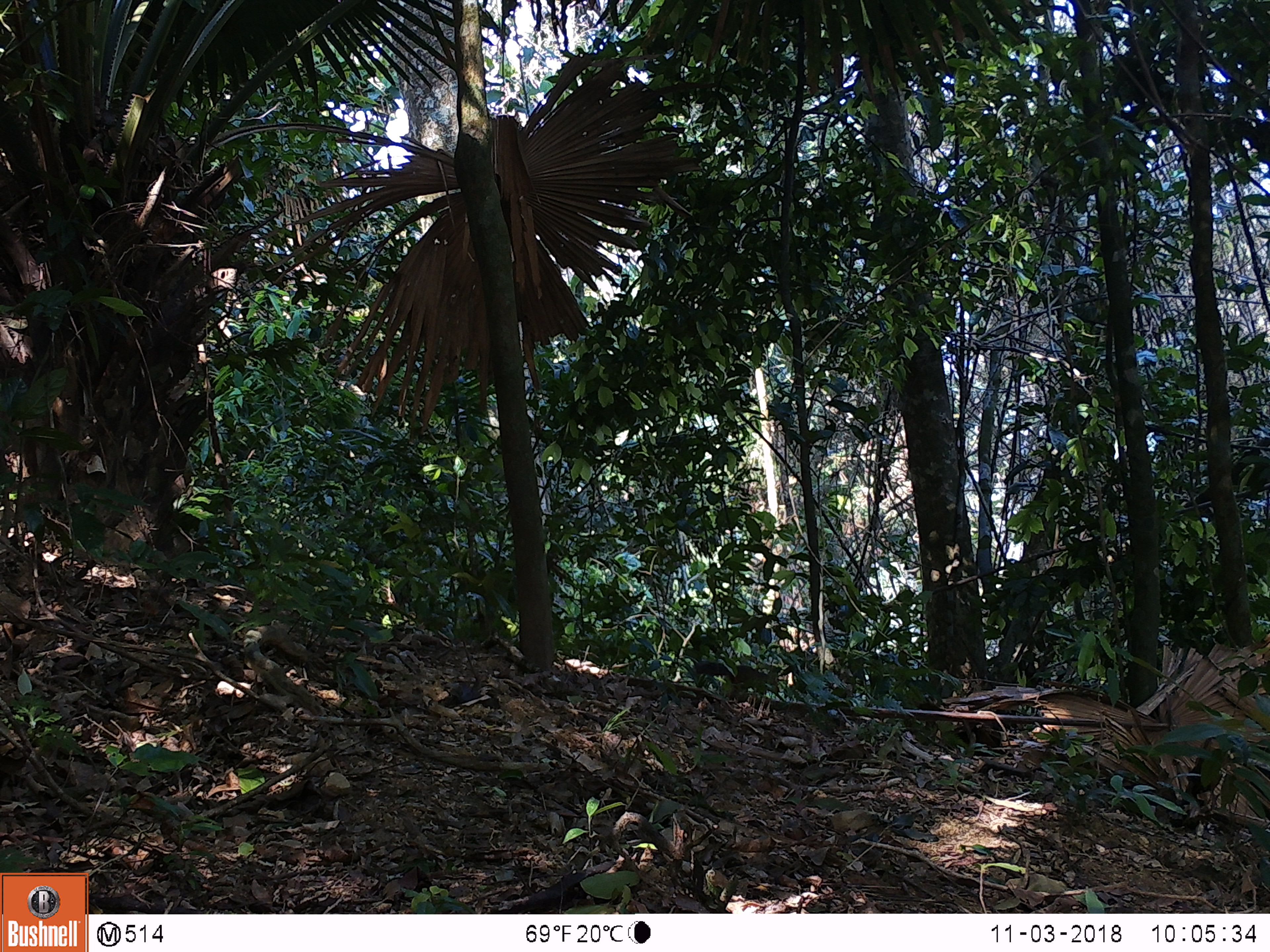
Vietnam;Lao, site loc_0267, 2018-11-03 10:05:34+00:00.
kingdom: Animalia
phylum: Chordata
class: Mammalia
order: Rodentia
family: Sciuridae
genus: Dremomys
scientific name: Dremomys rufigenis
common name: red-cheeked squirrel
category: red cheeked squirrel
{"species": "red cheeked squirrel (red-cheeked squirrel) (Dremomys rufigenis)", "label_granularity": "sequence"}